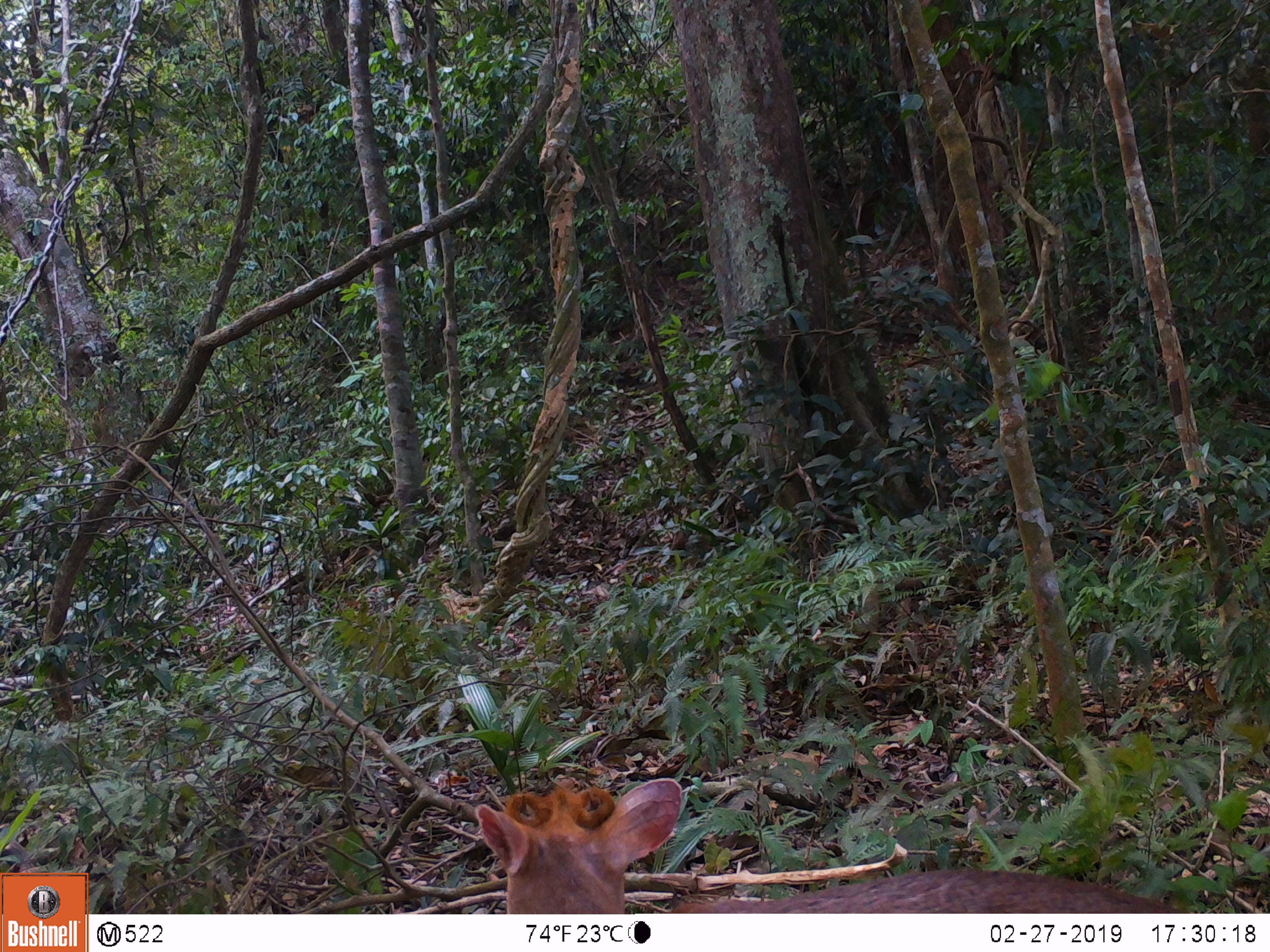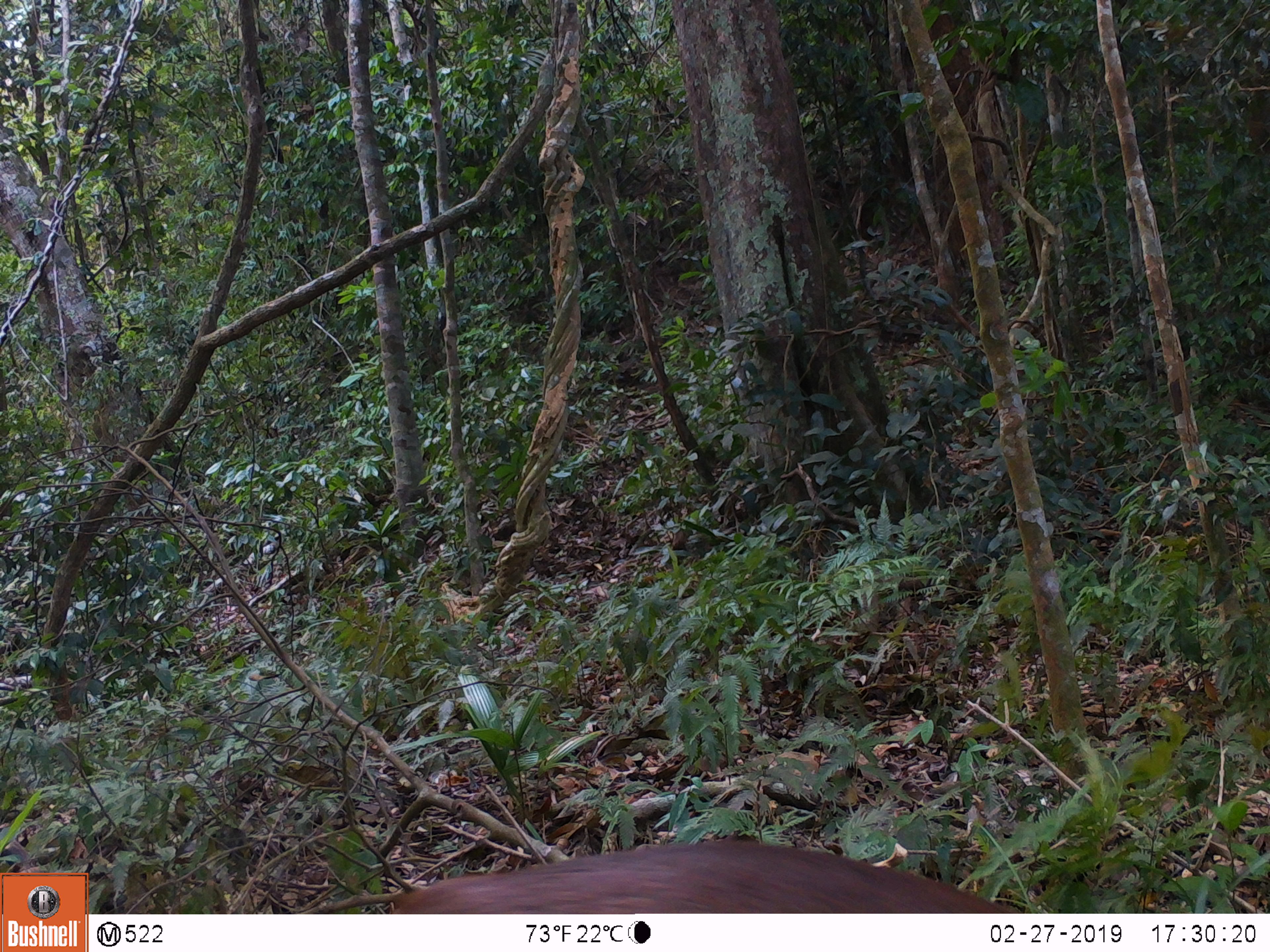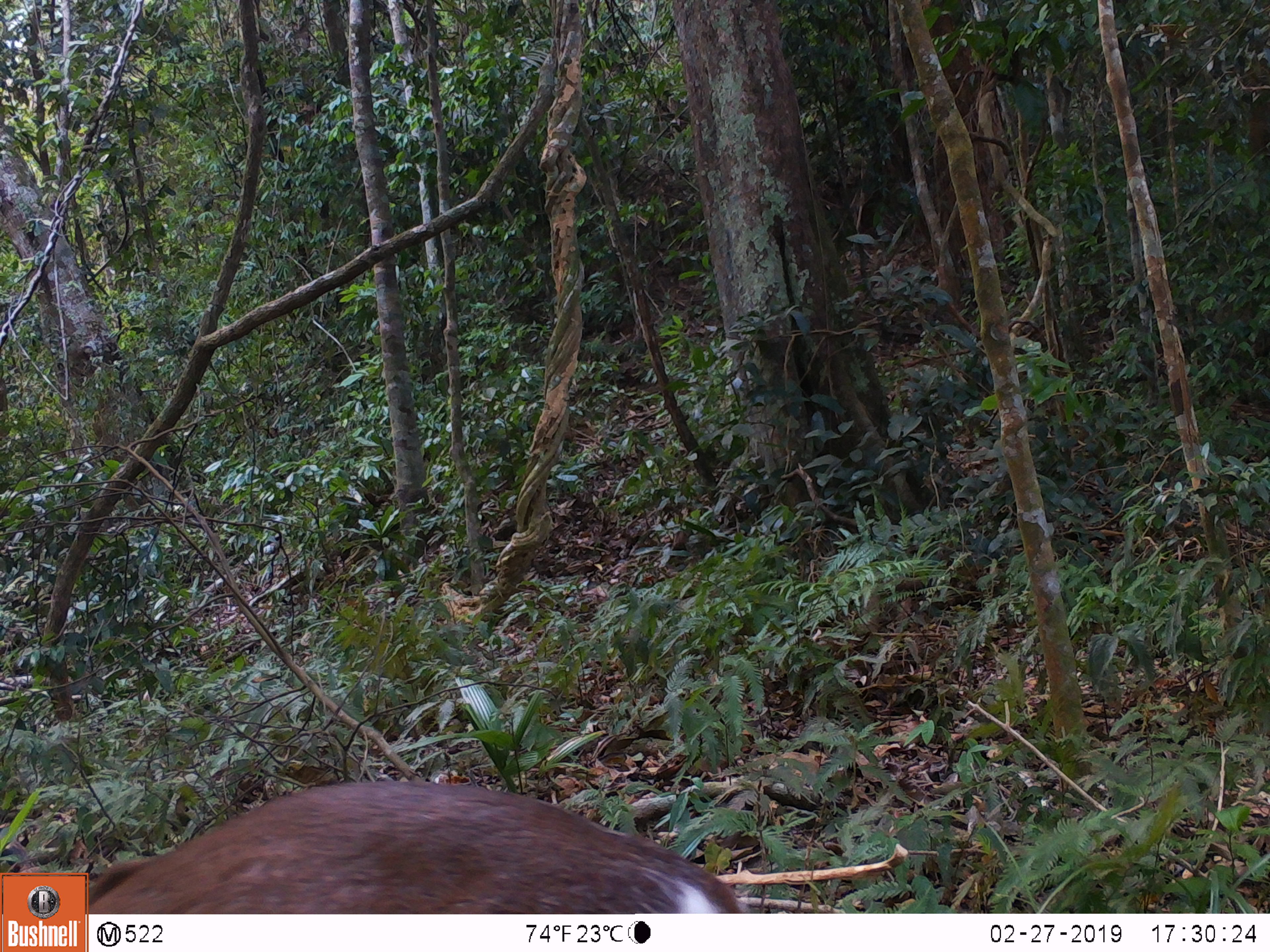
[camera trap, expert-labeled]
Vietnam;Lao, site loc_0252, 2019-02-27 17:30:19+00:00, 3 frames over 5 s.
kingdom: Animalia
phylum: Chordata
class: Mammalia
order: Artiodactyla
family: Cervidae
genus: Muntiacus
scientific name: Muntiacus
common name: muntjacs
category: unidentified muntjac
Unidentified muntjac (muntjacs) (Muntiacus). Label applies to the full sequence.